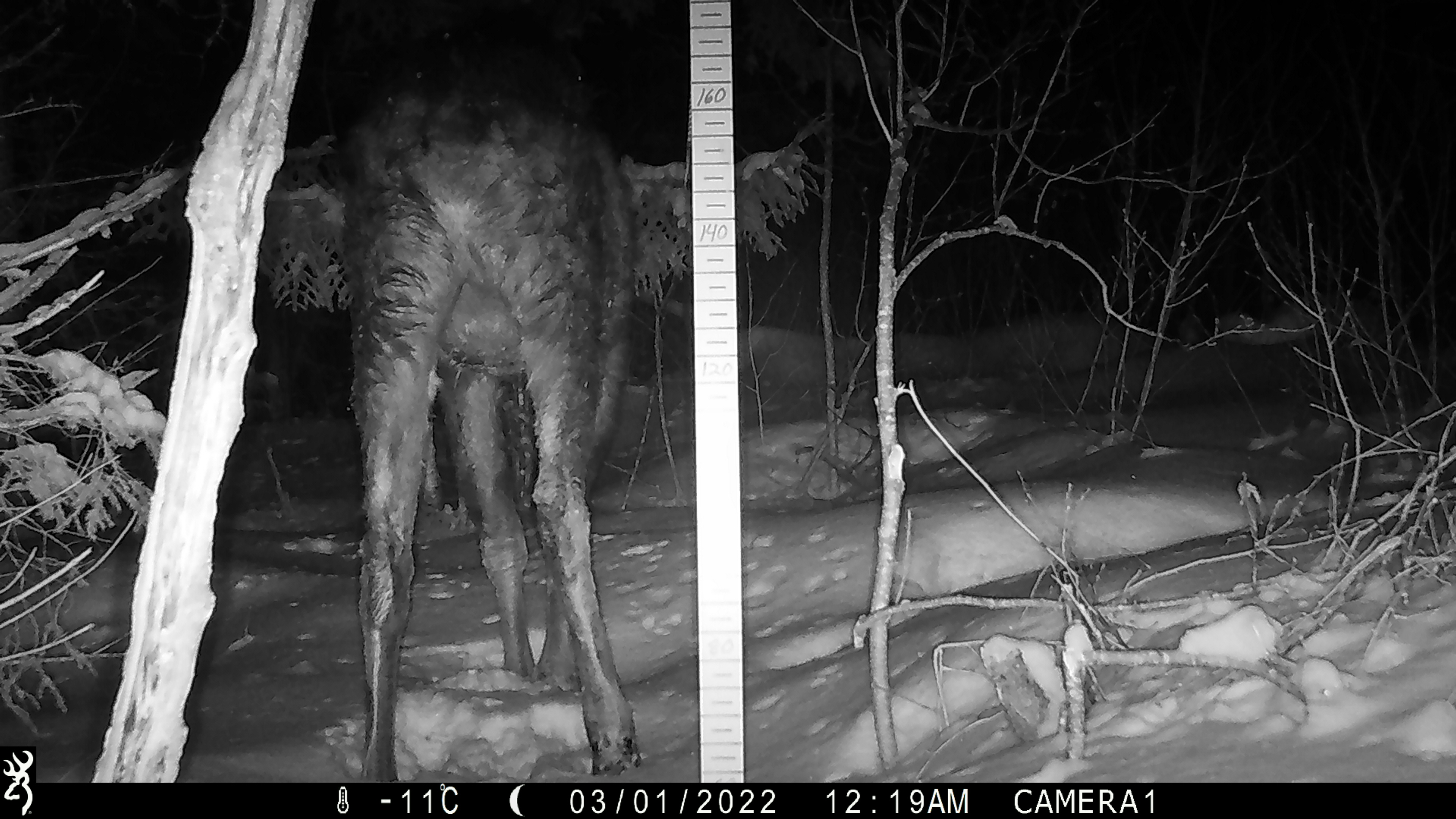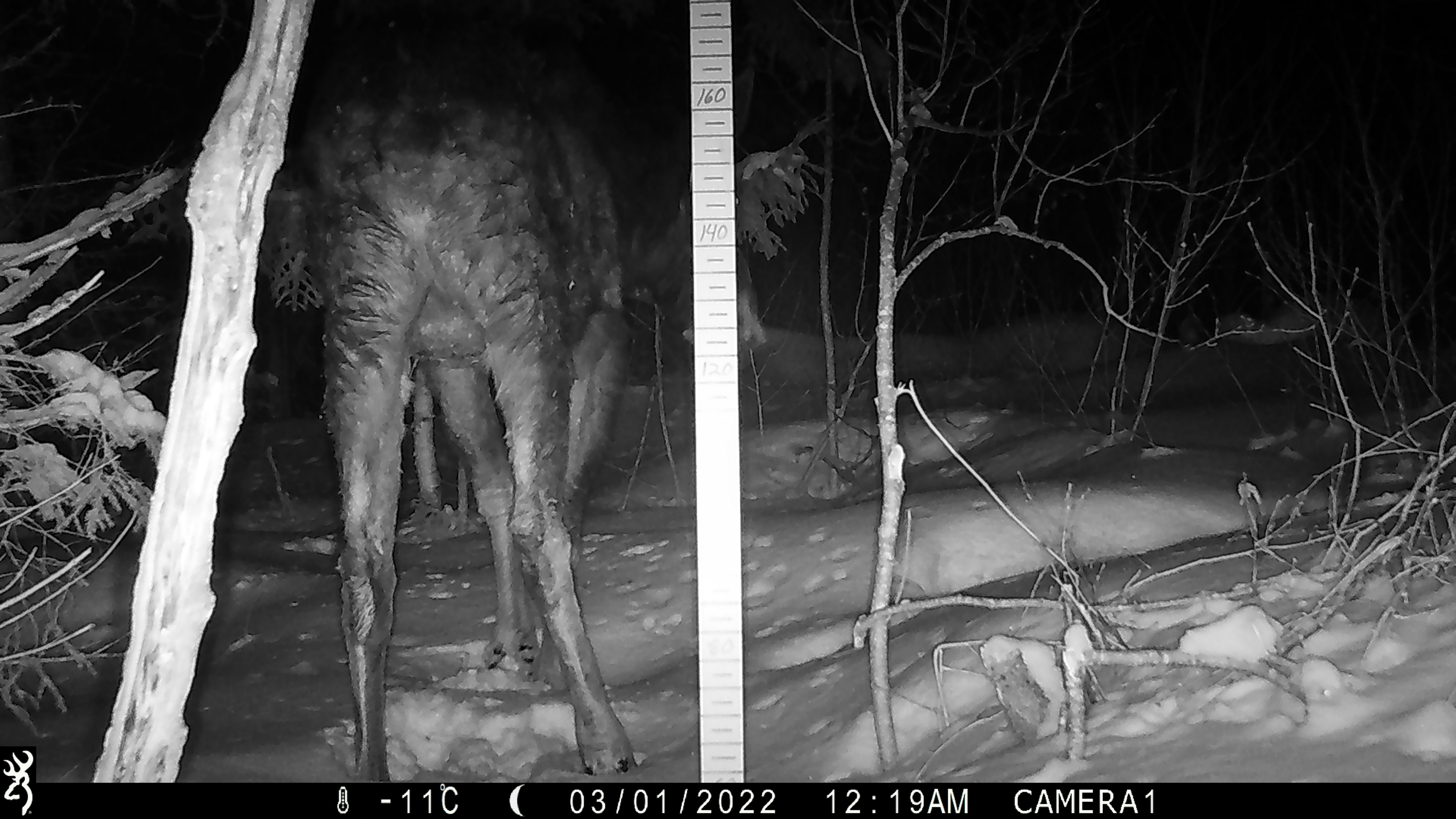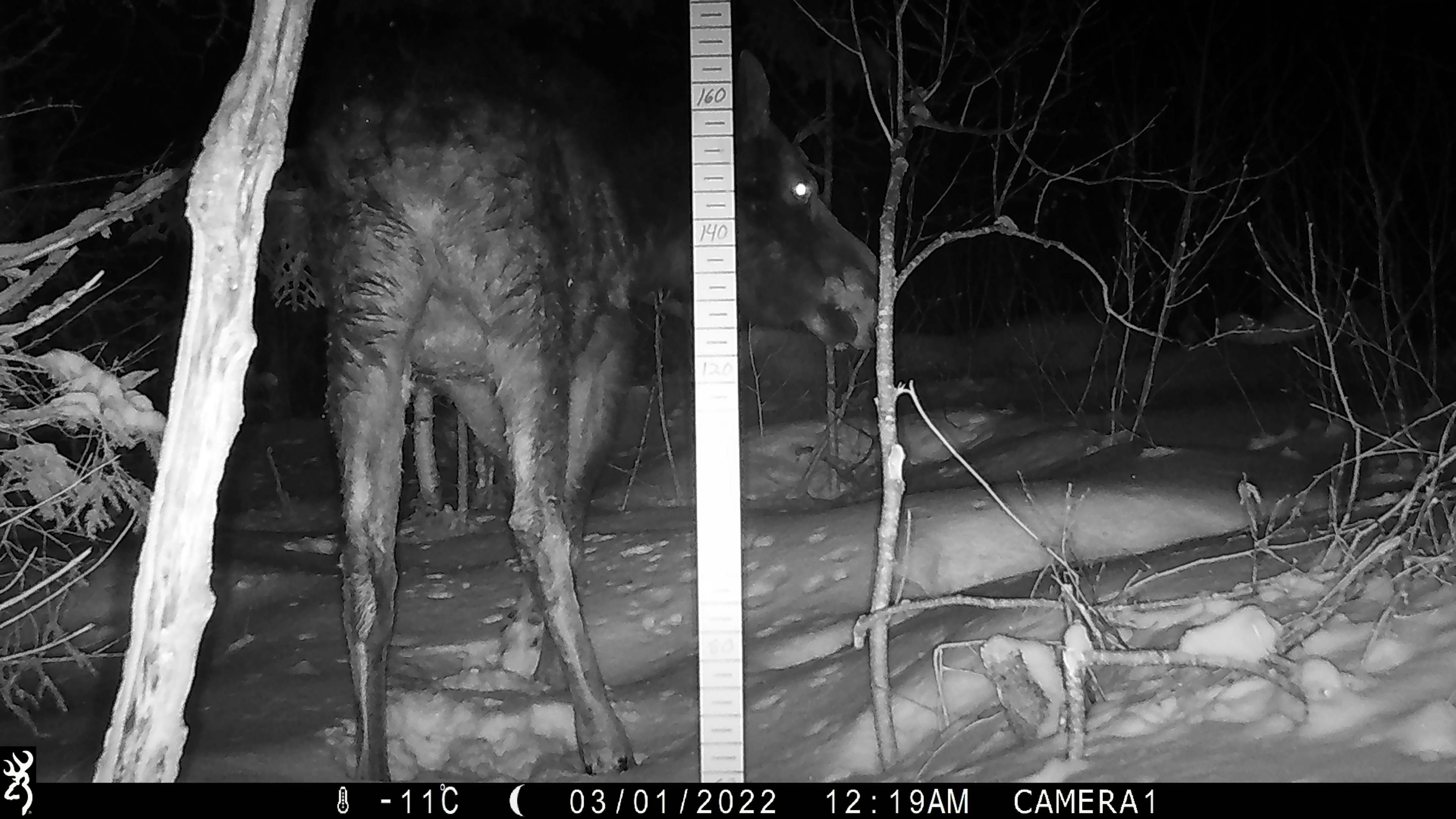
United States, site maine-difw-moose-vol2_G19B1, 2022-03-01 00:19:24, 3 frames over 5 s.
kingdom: Animalia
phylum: Chordata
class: Mammalia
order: Artiodactyla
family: Cervidae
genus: Alces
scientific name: Alces alces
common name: moose